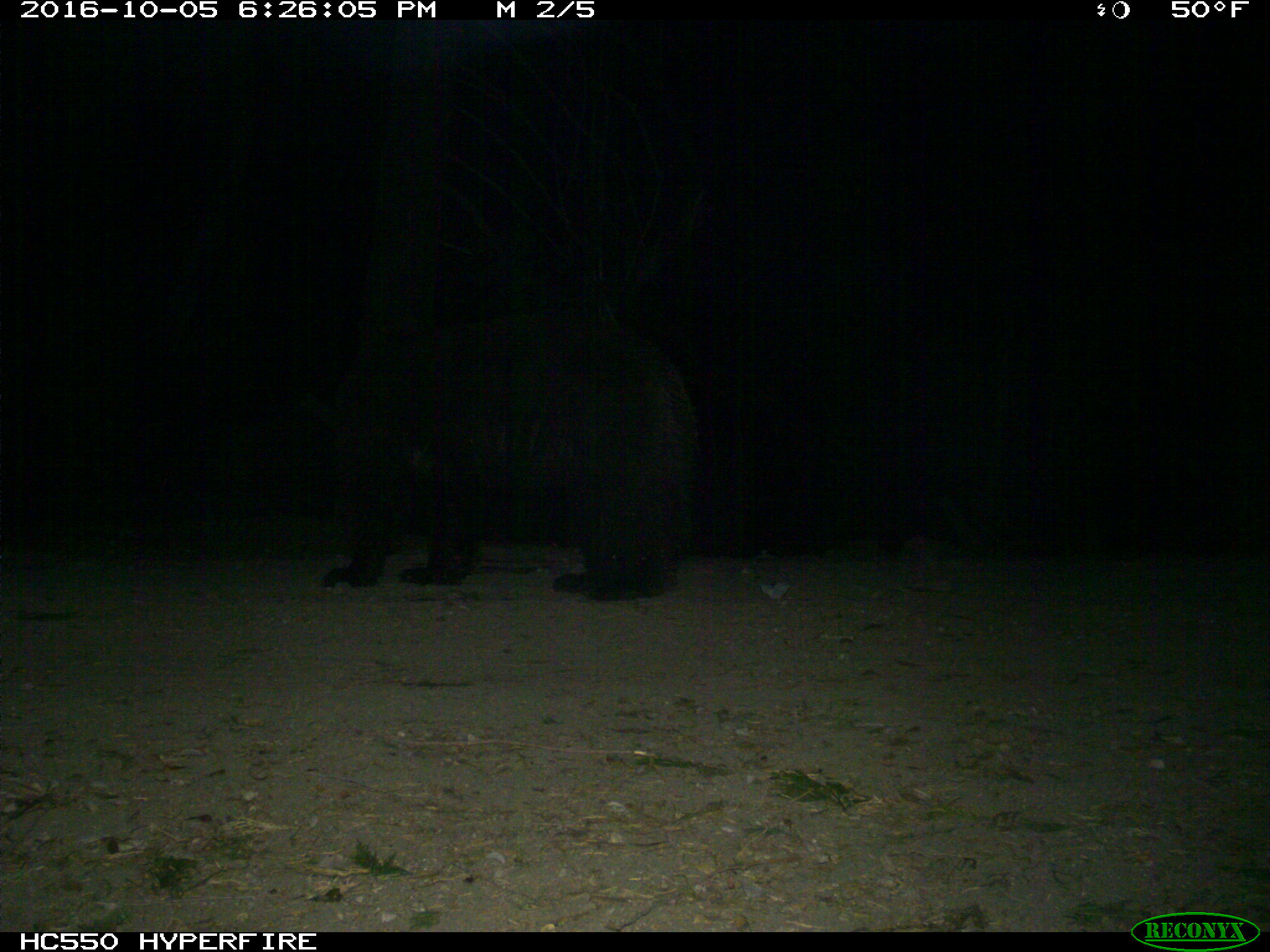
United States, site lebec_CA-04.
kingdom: Animalia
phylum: Chordata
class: Mammalia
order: Carnivora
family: Ursidae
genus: Ursus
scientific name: Ursus americanus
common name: american black bear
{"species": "Ursus americanus (american black bear)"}